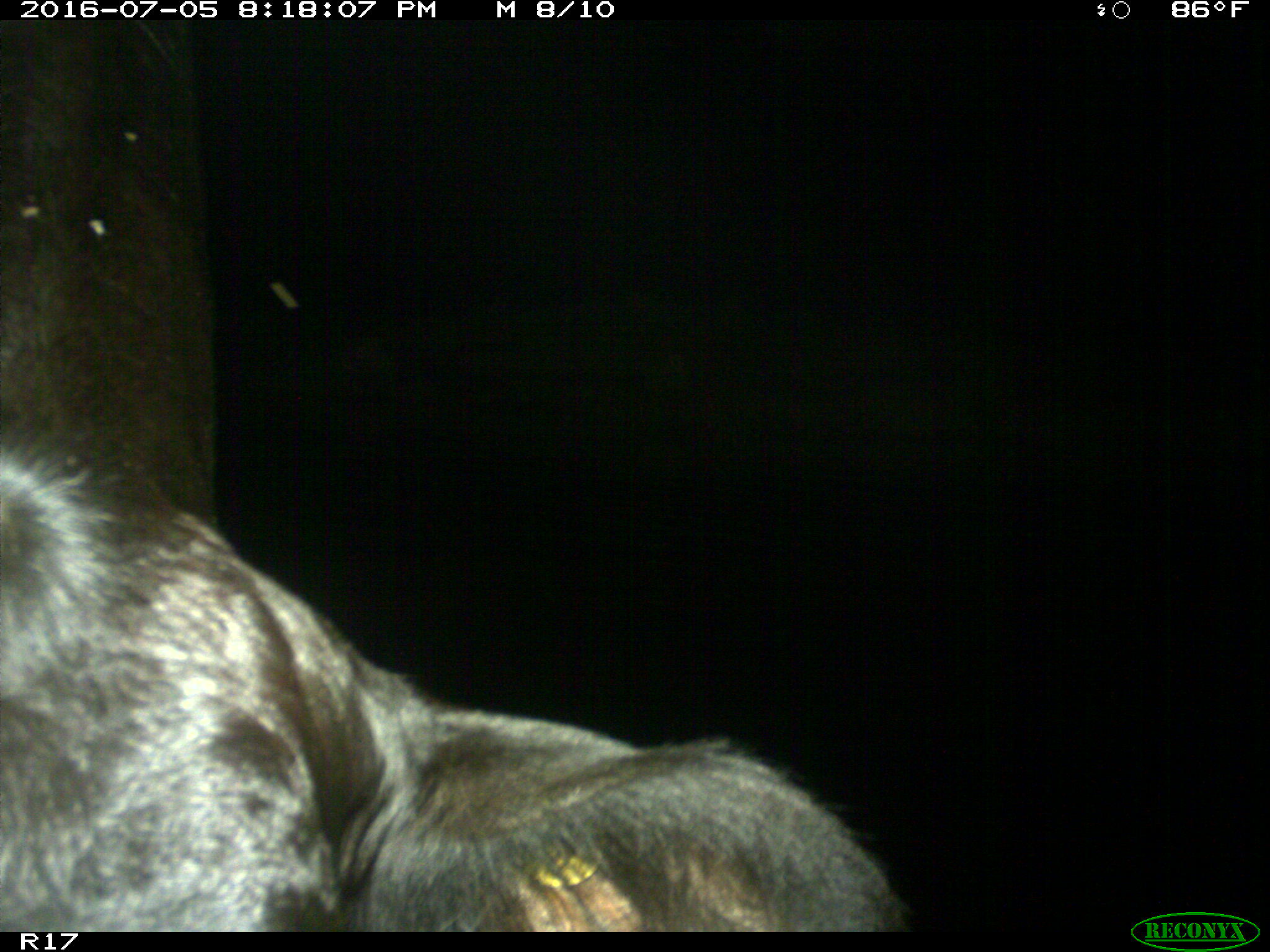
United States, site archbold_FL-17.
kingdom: Animalia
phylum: Chordata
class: Mammalia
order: Artiodactyla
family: Bovidae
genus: Bos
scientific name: Bos taurus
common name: domestic cow